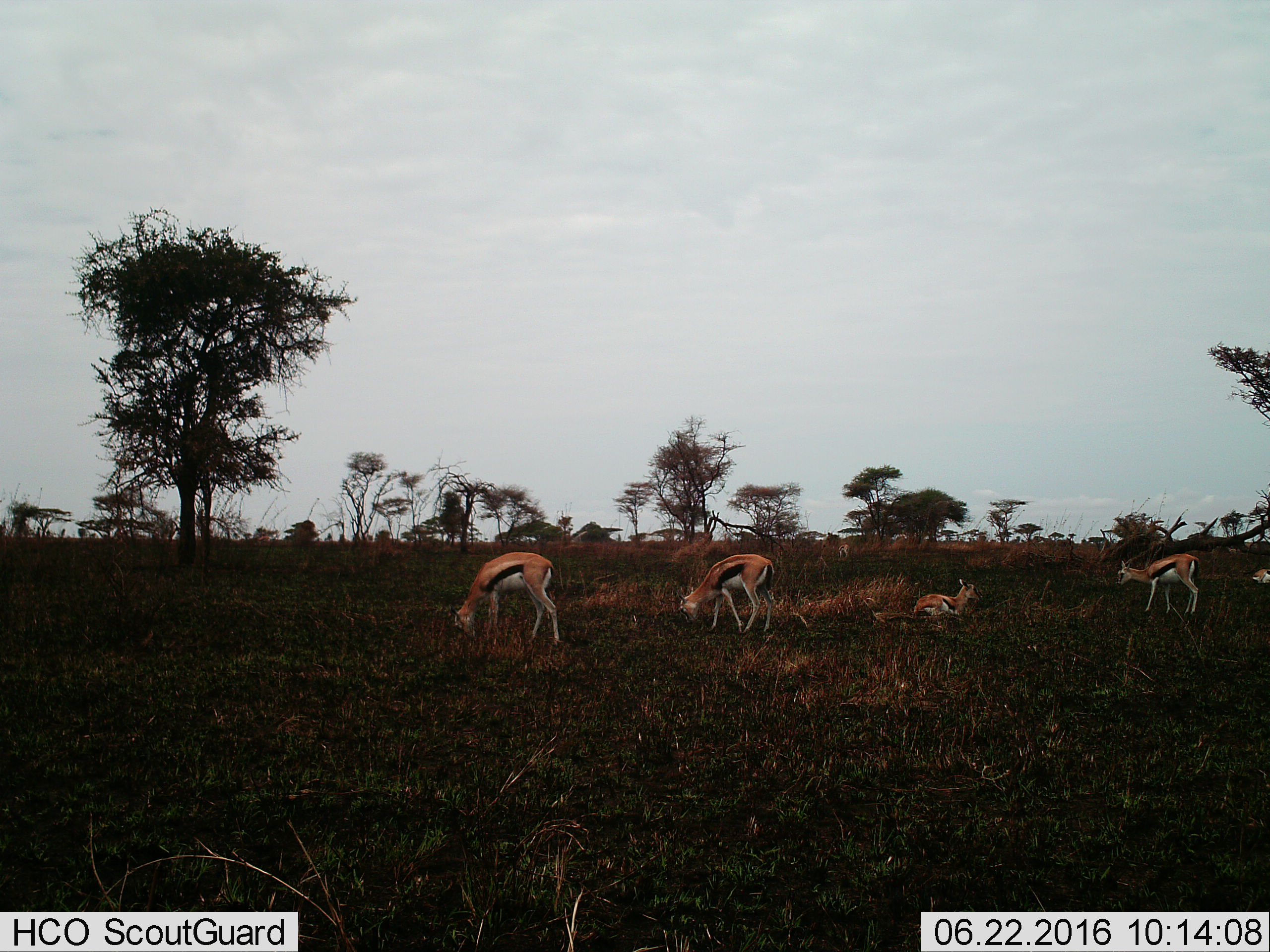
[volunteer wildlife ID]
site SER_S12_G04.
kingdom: Animalia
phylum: Chordata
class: Mammalia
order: Artiodactyla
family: Bovidae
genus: Eudorcas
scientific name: Eudorcas thomsonii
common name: thomson's gazelle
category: gazellethomsons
Gazellethomsons (thomson's gazelle) (Eudorcas thomsonii), count 6. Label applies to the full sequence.